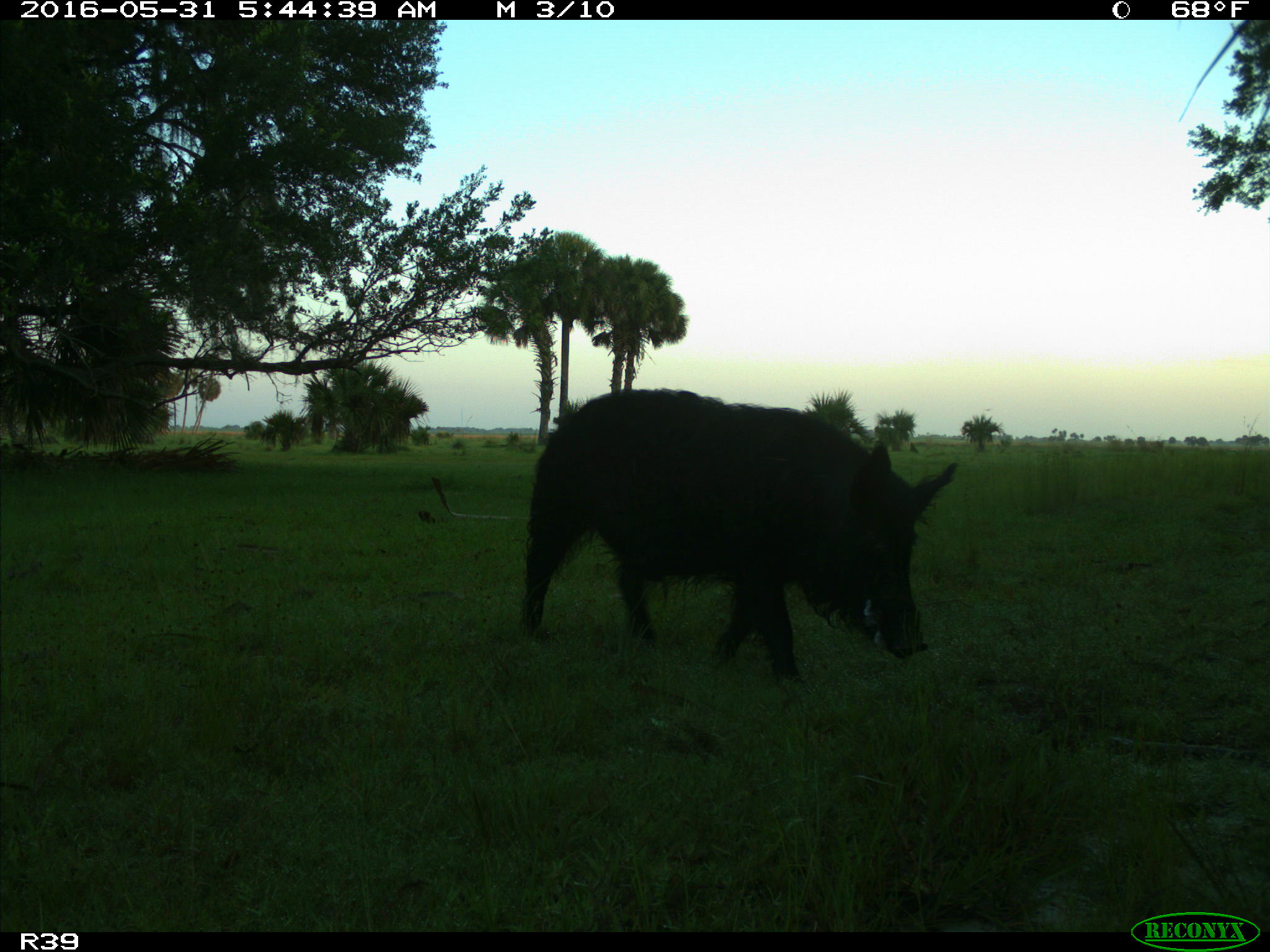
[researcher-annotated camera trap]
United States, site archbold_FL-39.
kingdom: Animalia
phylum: Chordata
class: Mammalia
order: Artiodactyla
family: Suidae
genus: Sus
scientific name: Sus scrofa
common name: wild boar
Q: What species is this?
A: Sus scrofa (wild boar).